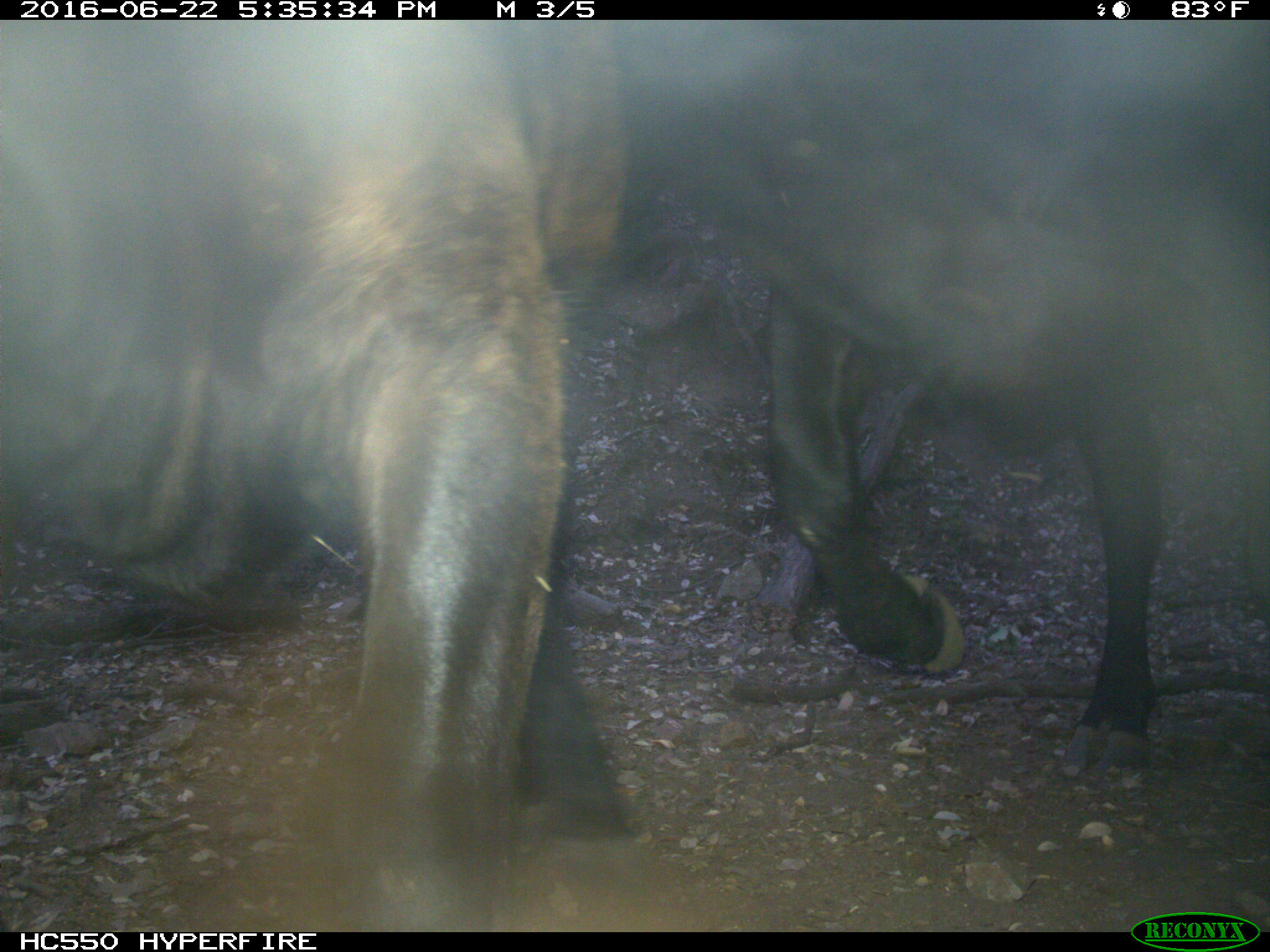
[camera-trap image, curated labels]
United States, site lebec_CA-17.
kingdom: Animalia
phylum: Chordata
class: Mammalia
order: Artiodactyla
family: Bovidae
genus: Bos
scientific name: Bos taurus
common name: domestic cow